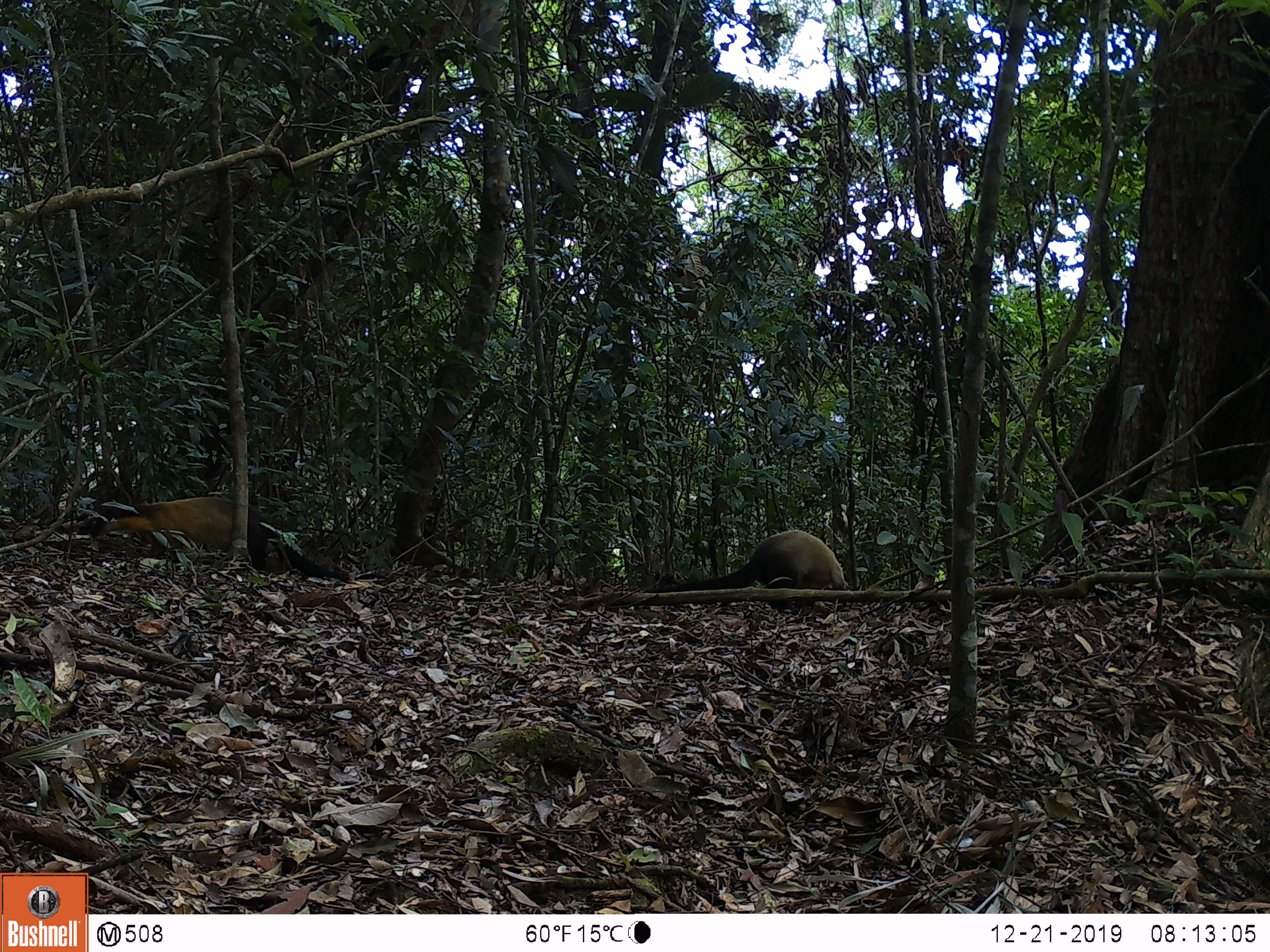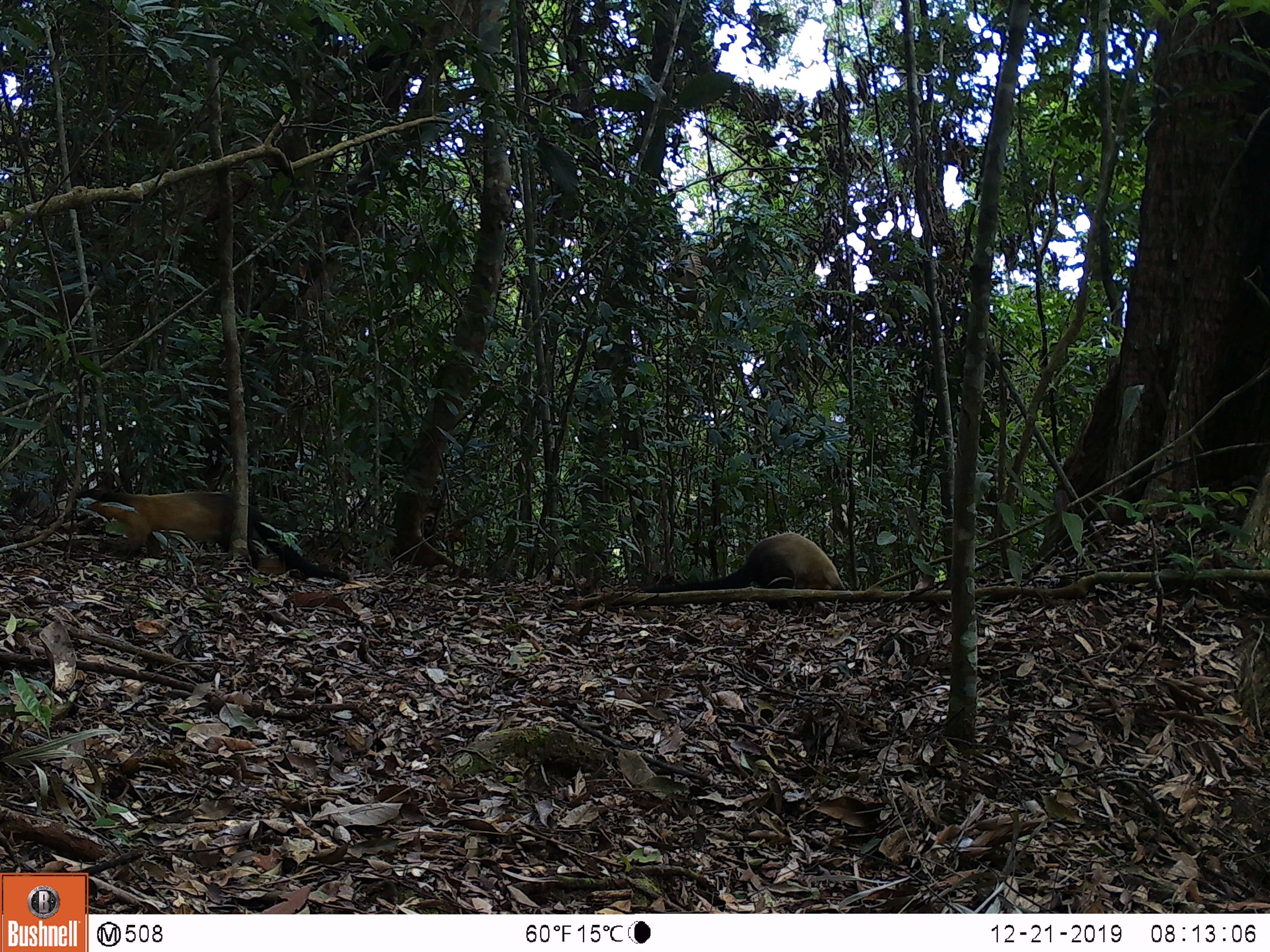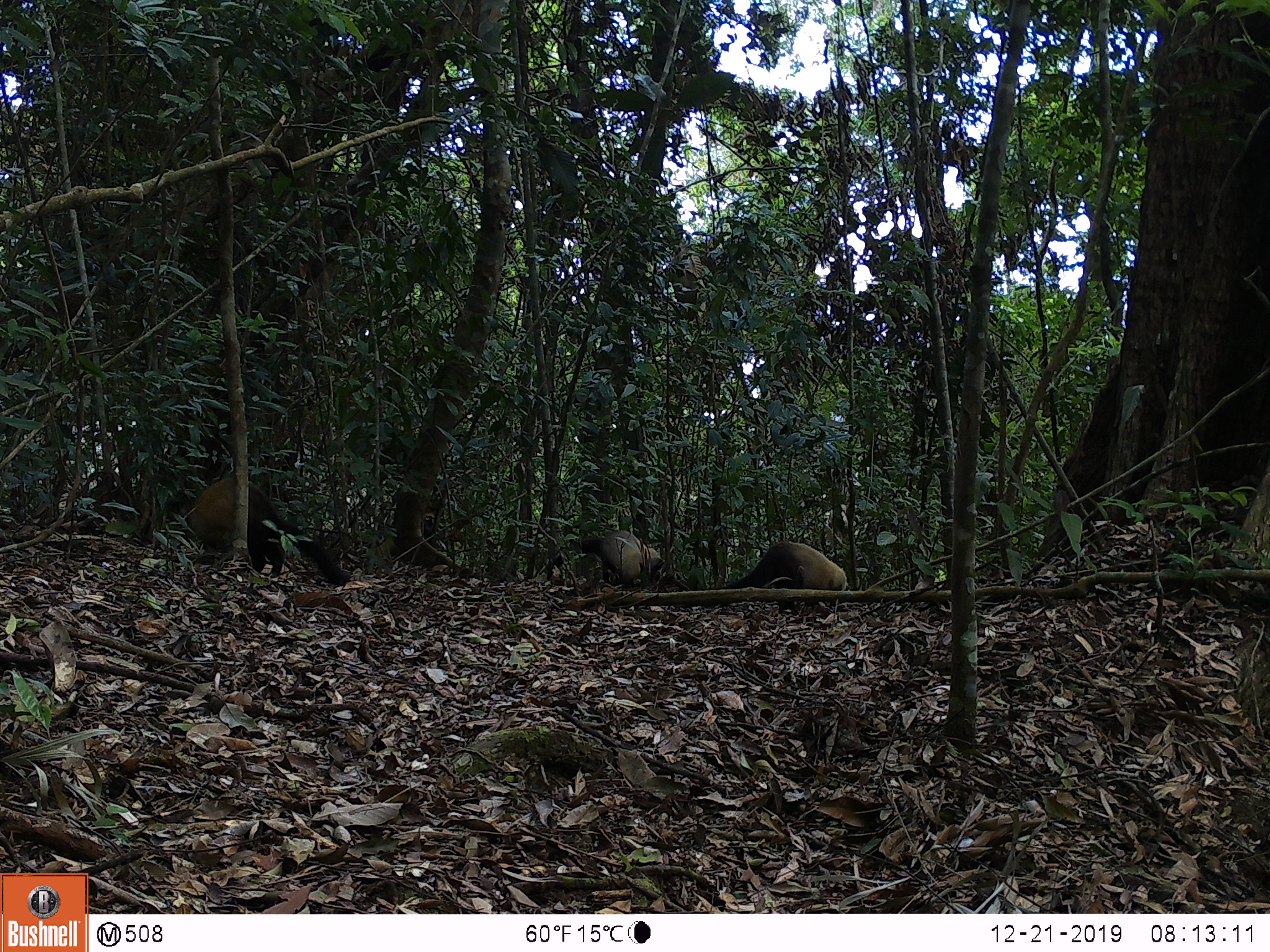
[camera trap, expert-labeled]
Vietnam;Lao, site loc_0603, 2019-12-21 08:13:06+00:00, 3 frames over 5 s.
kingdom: Animalia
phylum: Chordata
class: Mammalia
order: Carnivora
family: Mustelidae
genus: Martes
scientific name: Martes flavigula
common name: yellow-throated marten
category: yellow throated marten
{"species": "yellow throated marten (yellow-throated marten) (Martes flavigula)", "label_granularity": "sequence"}